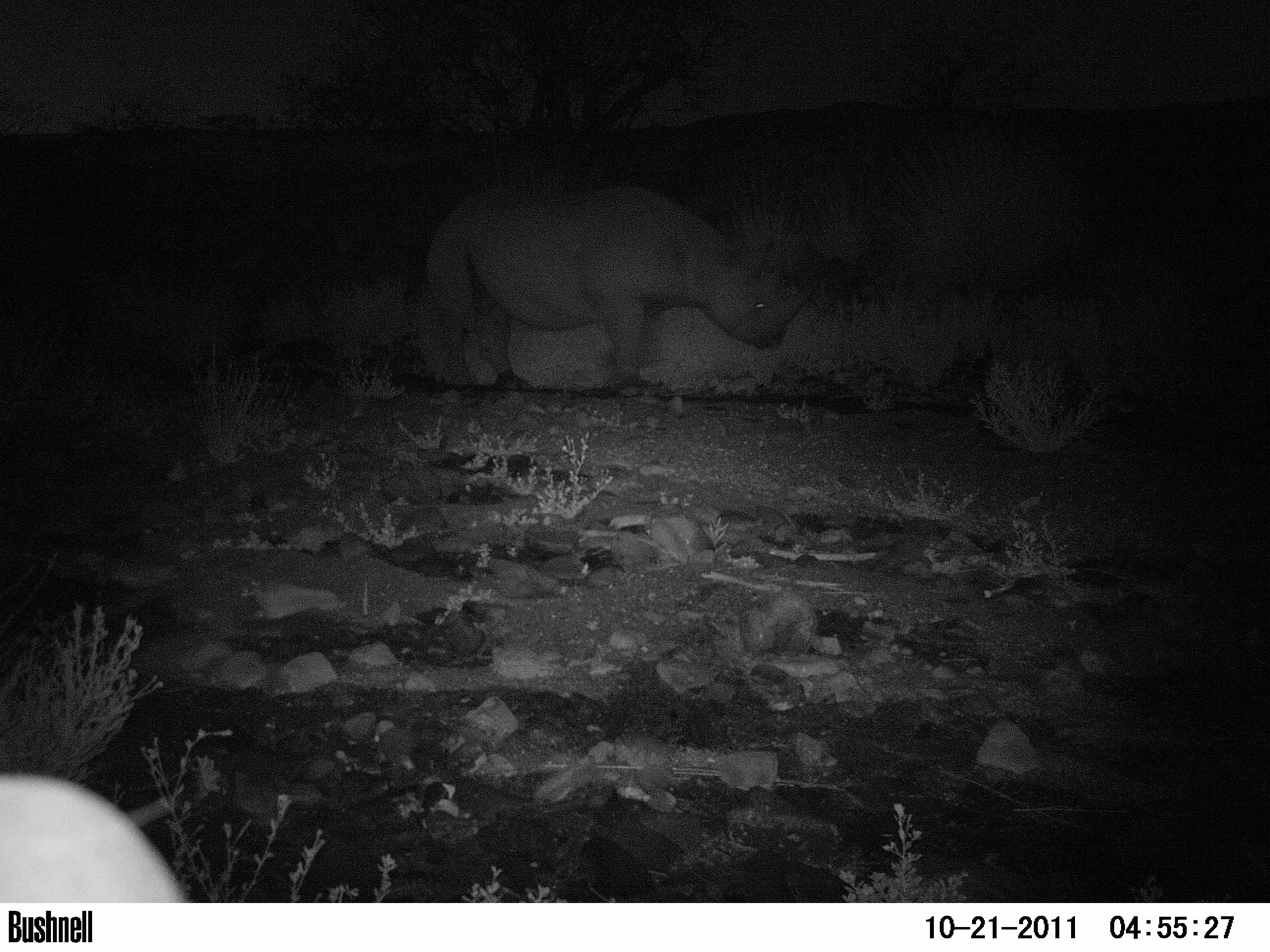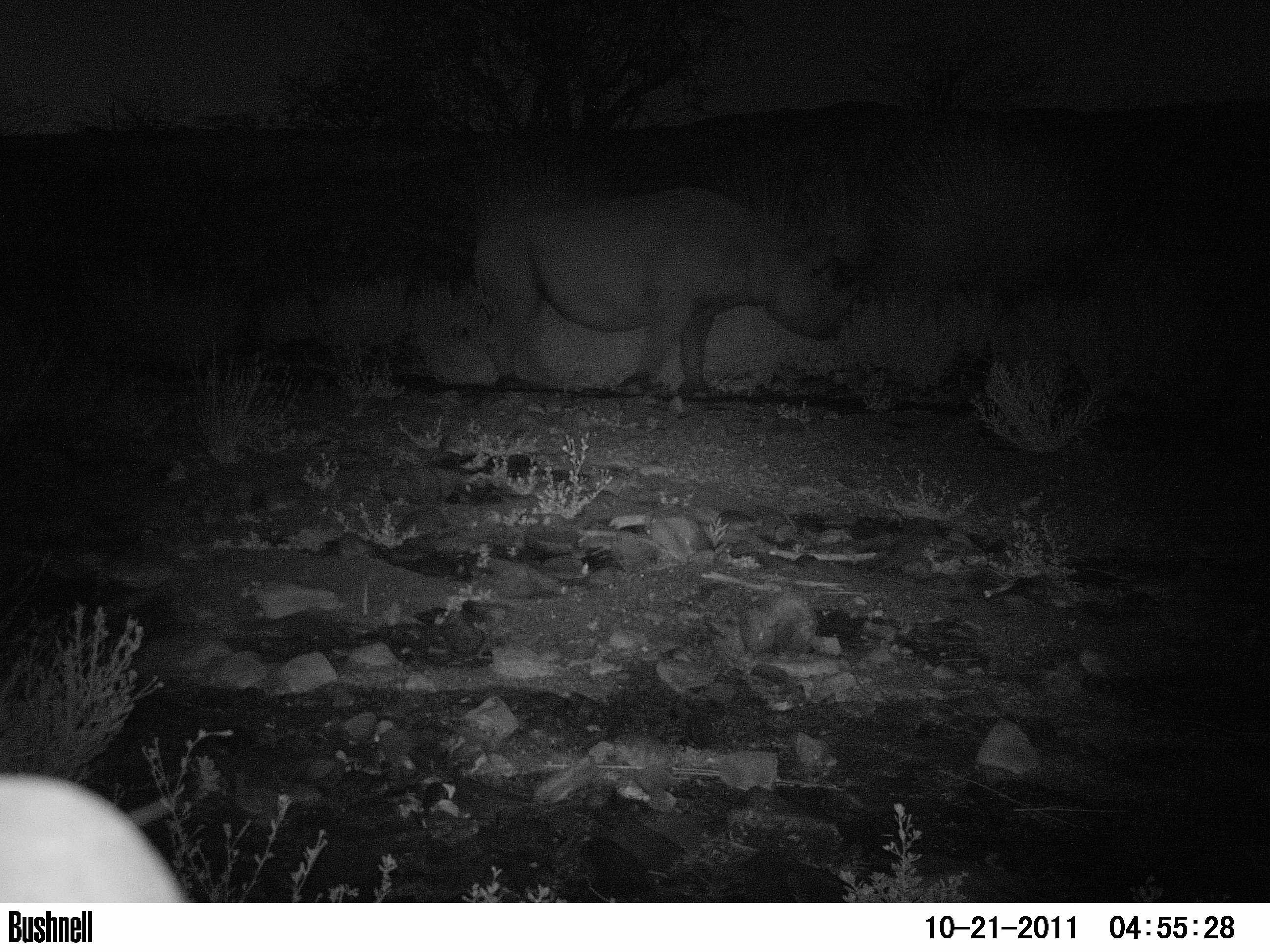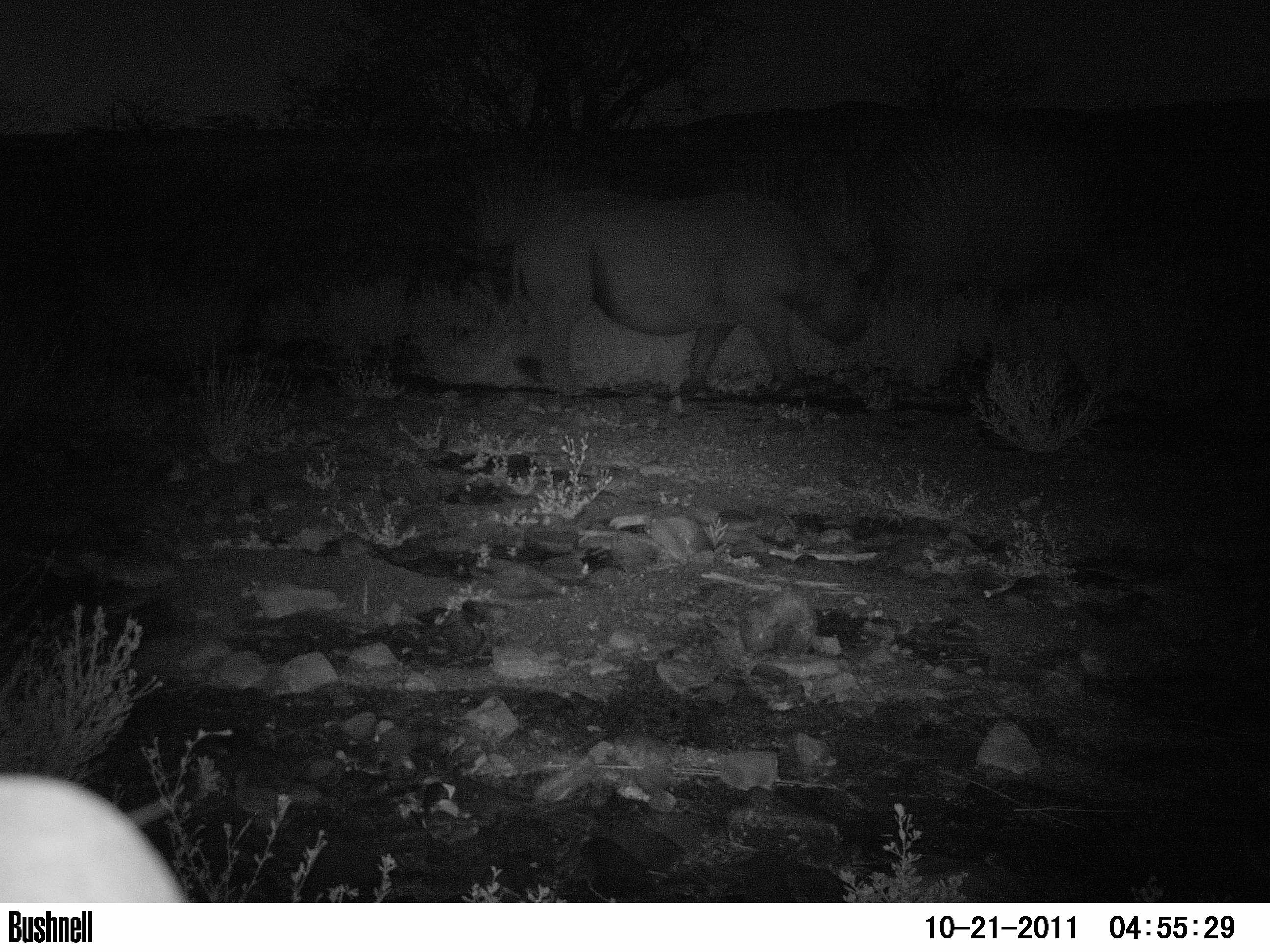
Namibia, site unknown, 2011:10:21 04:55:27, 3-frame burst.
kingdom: Animalia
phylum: Chordata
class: Mammalia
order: Perissodactyla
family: Rhinocerotidae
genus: Diceros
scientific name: Diceros bicornis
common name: black rhinoceros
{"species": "Diceros bicornis (black rhinoceros)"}